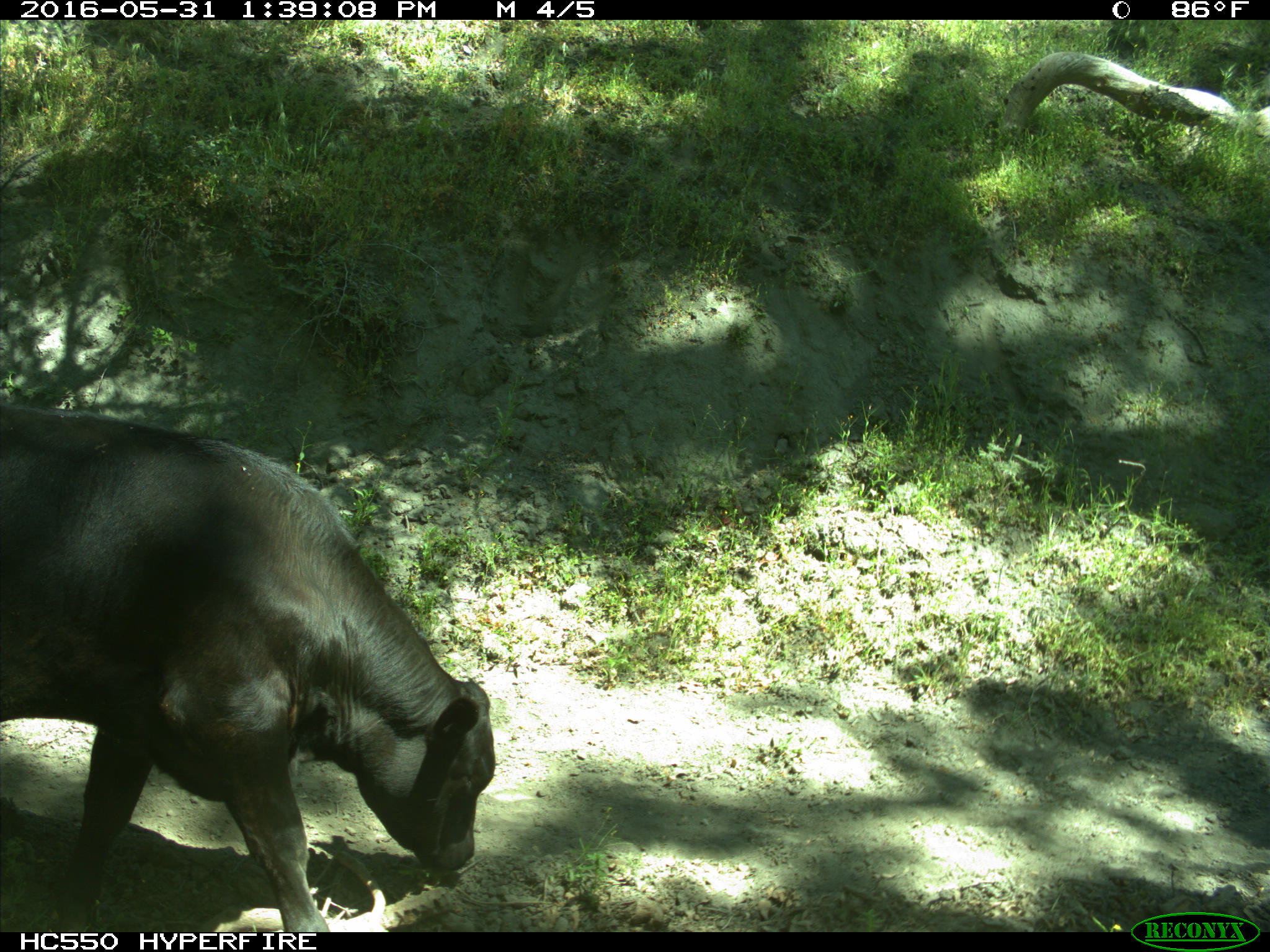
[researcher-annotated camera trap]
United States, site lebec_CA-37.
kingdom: Animalia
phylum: Chordata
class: Mammalia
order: Artiodactyla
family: Bovidae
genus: Bos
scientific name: Bos taurus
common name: domestic cow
Bos taurus (domestic cow).